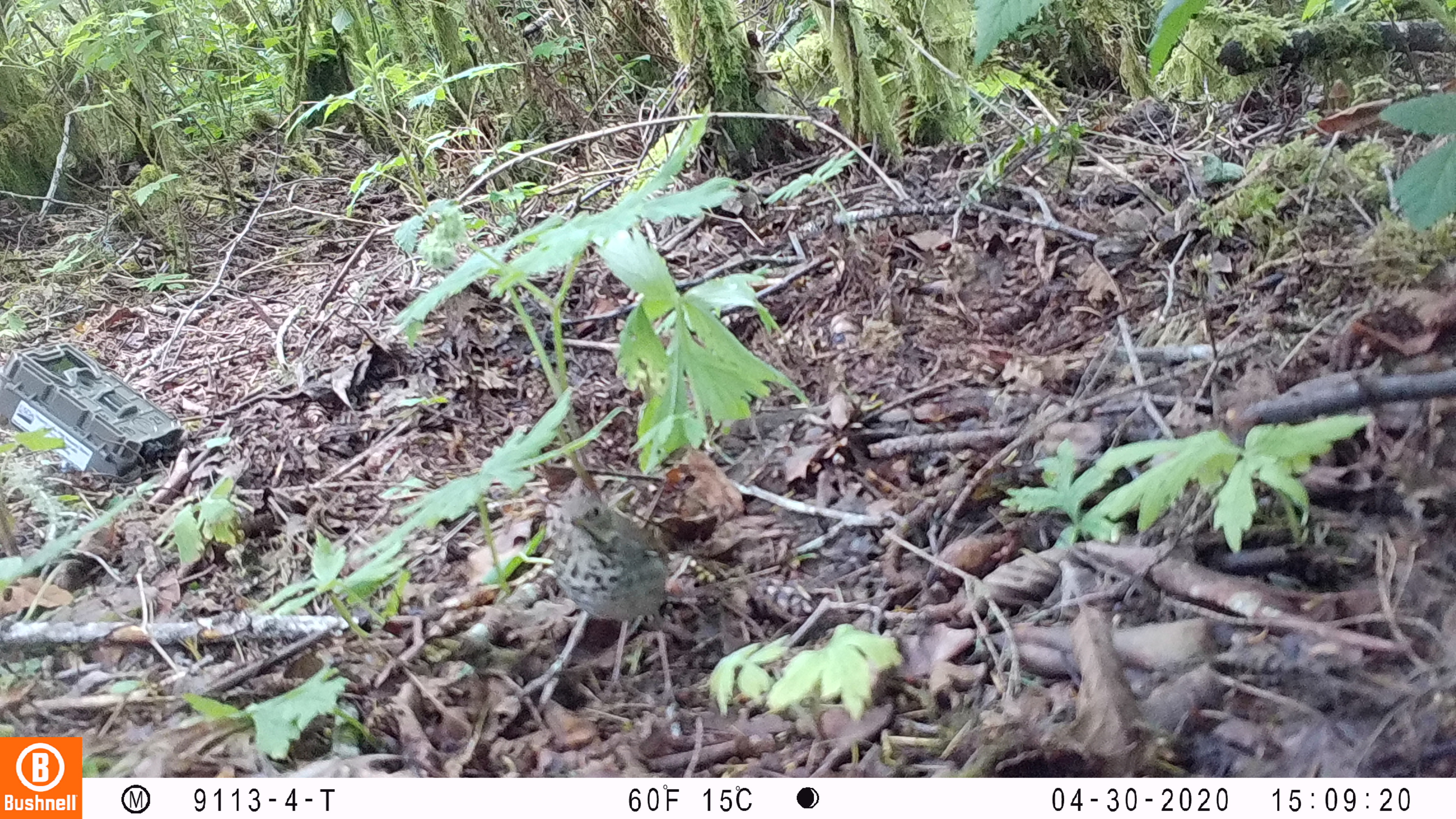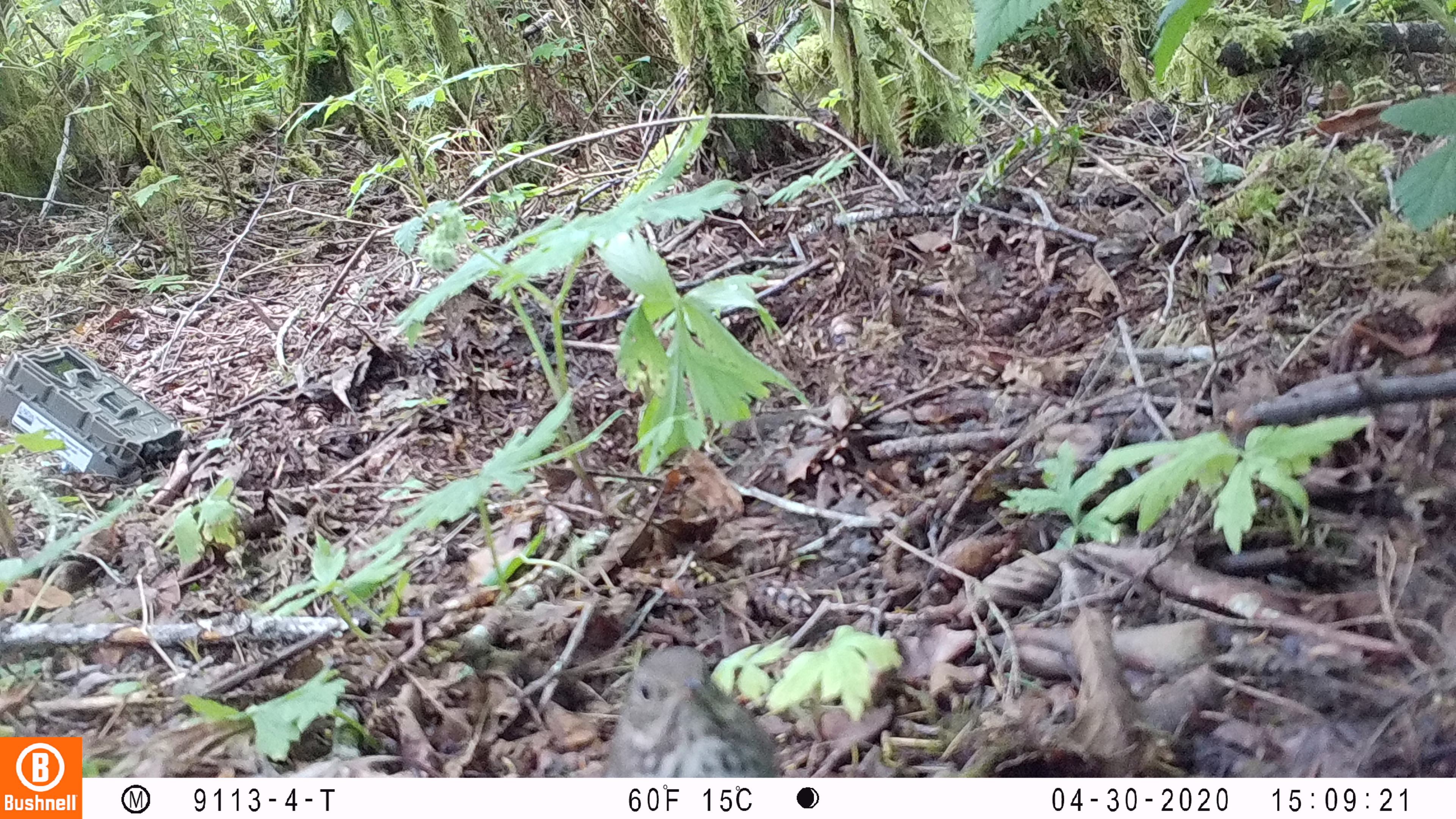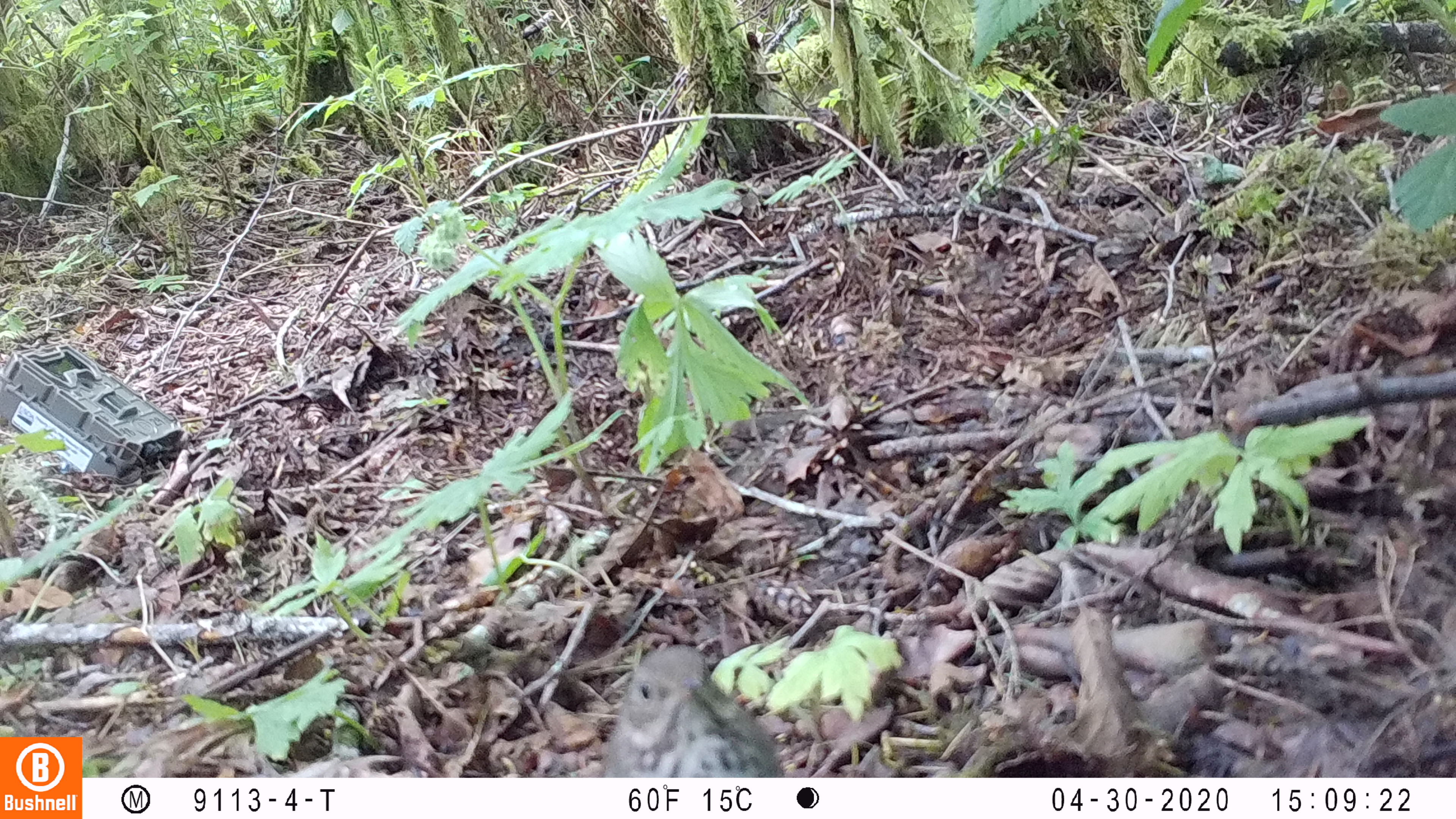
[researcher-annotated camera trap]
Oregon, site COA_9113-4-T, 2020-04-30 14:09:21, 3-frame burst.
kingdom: Animalia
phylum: Chordata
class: Aves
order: Passeriformes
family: Turdidae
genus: Catharus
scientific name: Catharus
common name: brown thrushes and nightingale-thrushes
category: catharus species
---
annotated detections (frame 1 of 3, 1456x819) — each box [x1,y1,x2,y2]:
catharus species: [542,484,677,636]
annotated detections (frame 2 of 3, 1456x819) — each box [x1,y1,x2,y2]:
catharus species: [603,640,785,771]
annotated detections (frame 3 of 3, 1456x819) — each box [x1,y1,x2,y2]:
catharus species: [601,642,781,772]